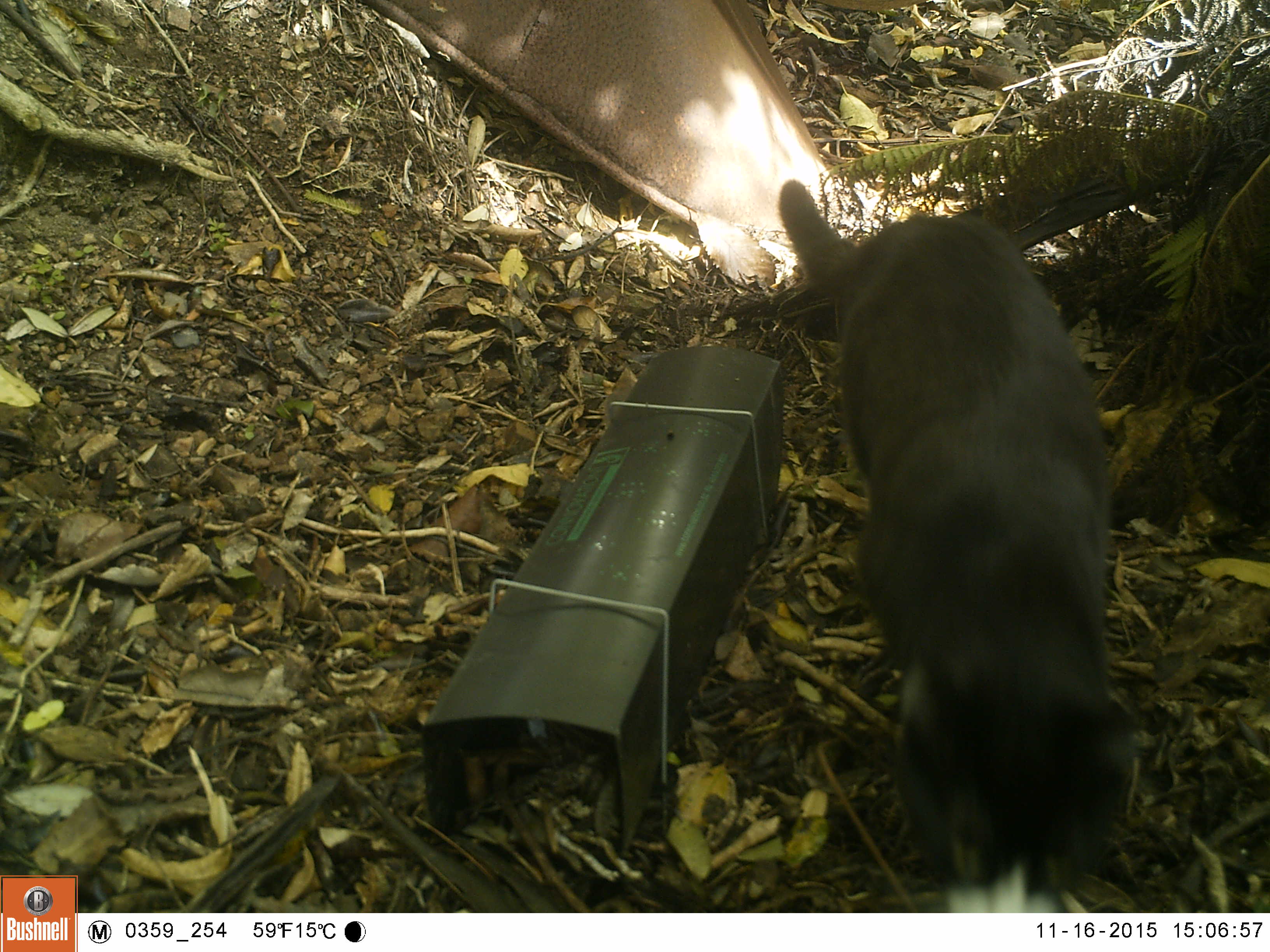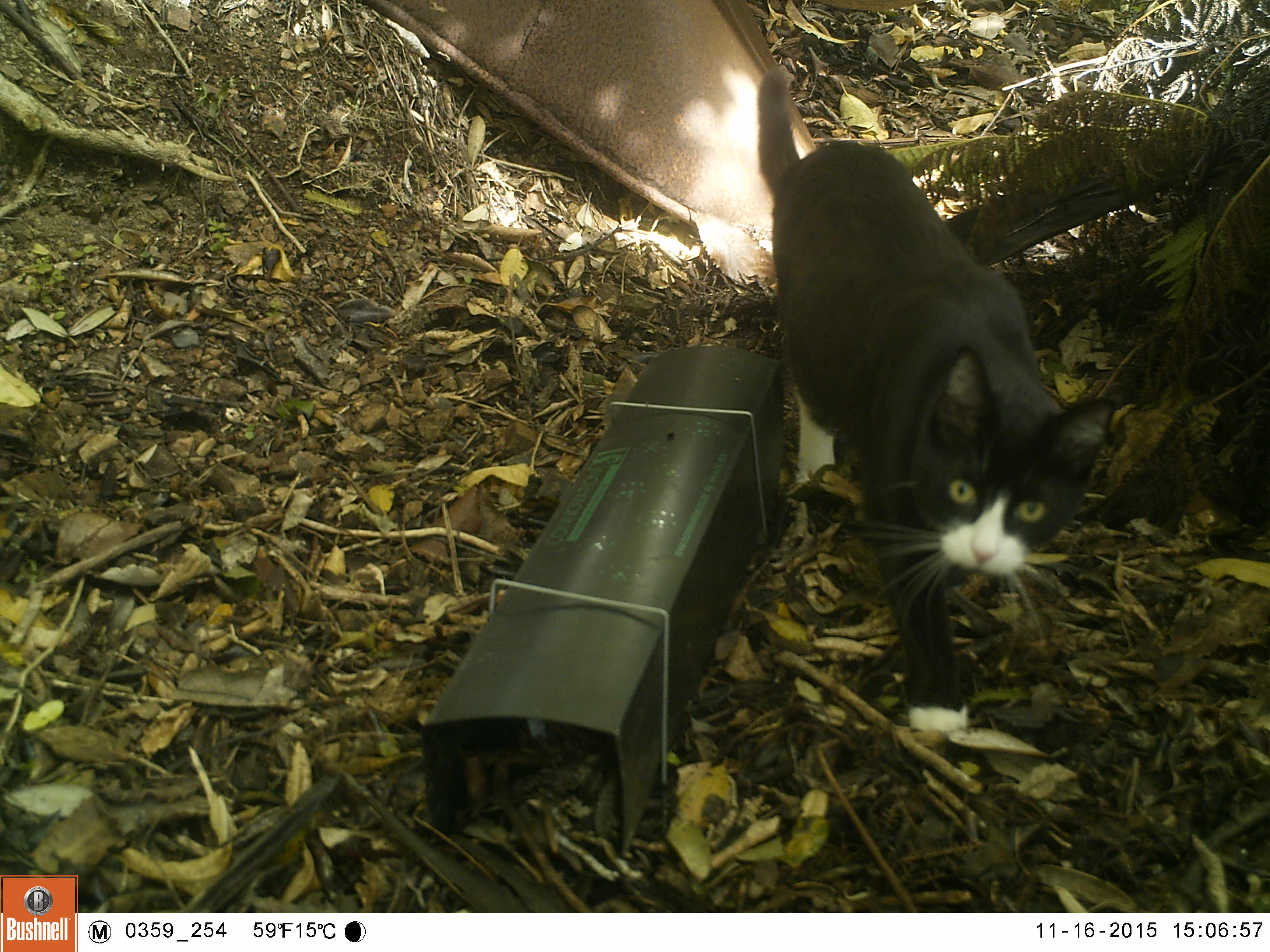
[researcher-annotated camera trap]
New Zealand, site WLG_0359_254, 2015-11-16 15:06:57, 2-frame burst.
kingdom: Animalia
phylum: Chordata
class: Mammalia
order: Carnivora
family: Felidae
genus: Felis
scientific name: Felis catus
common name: domestic cat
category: cat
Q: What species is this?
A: Cat (domestic cat) (Felis catus).